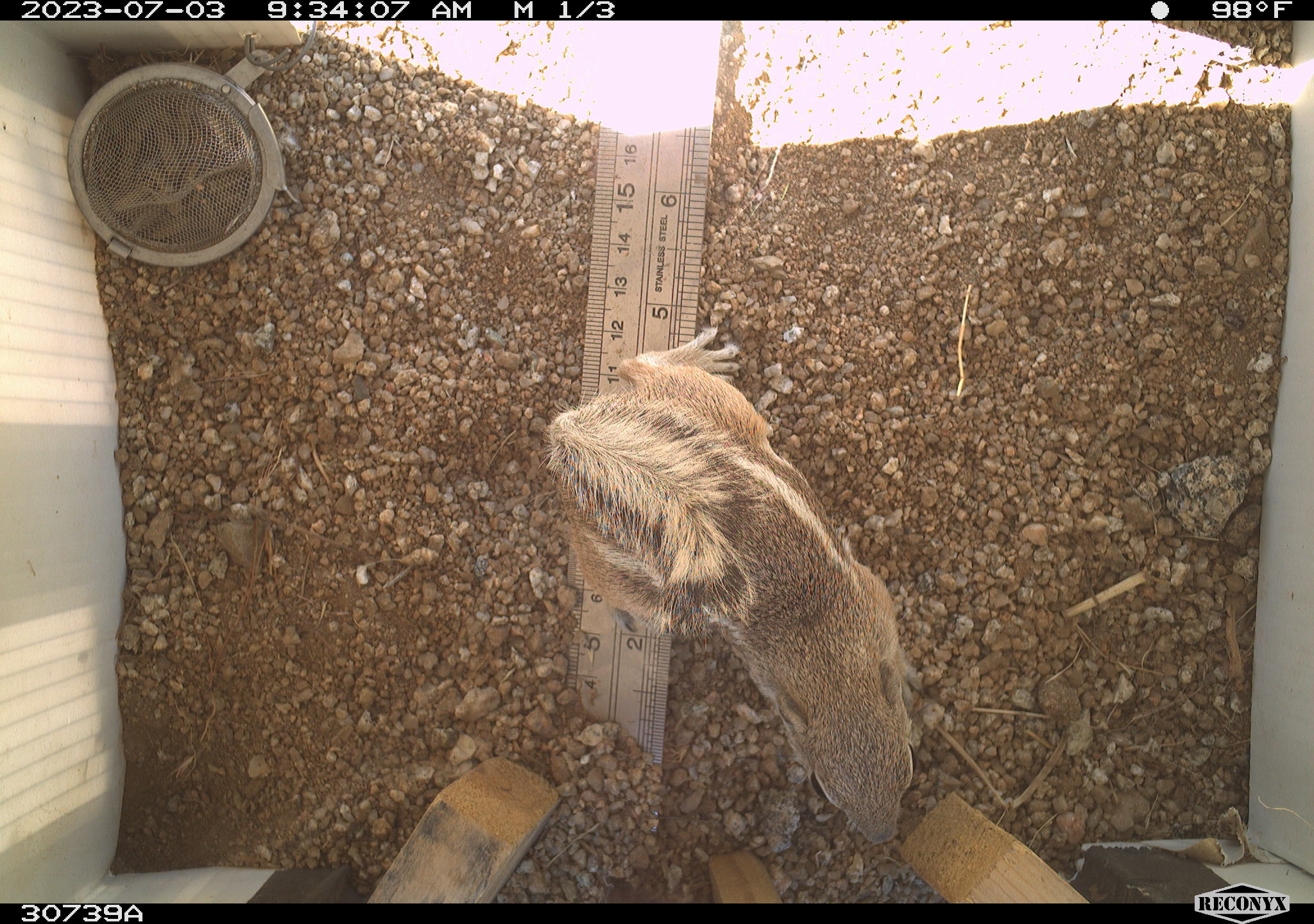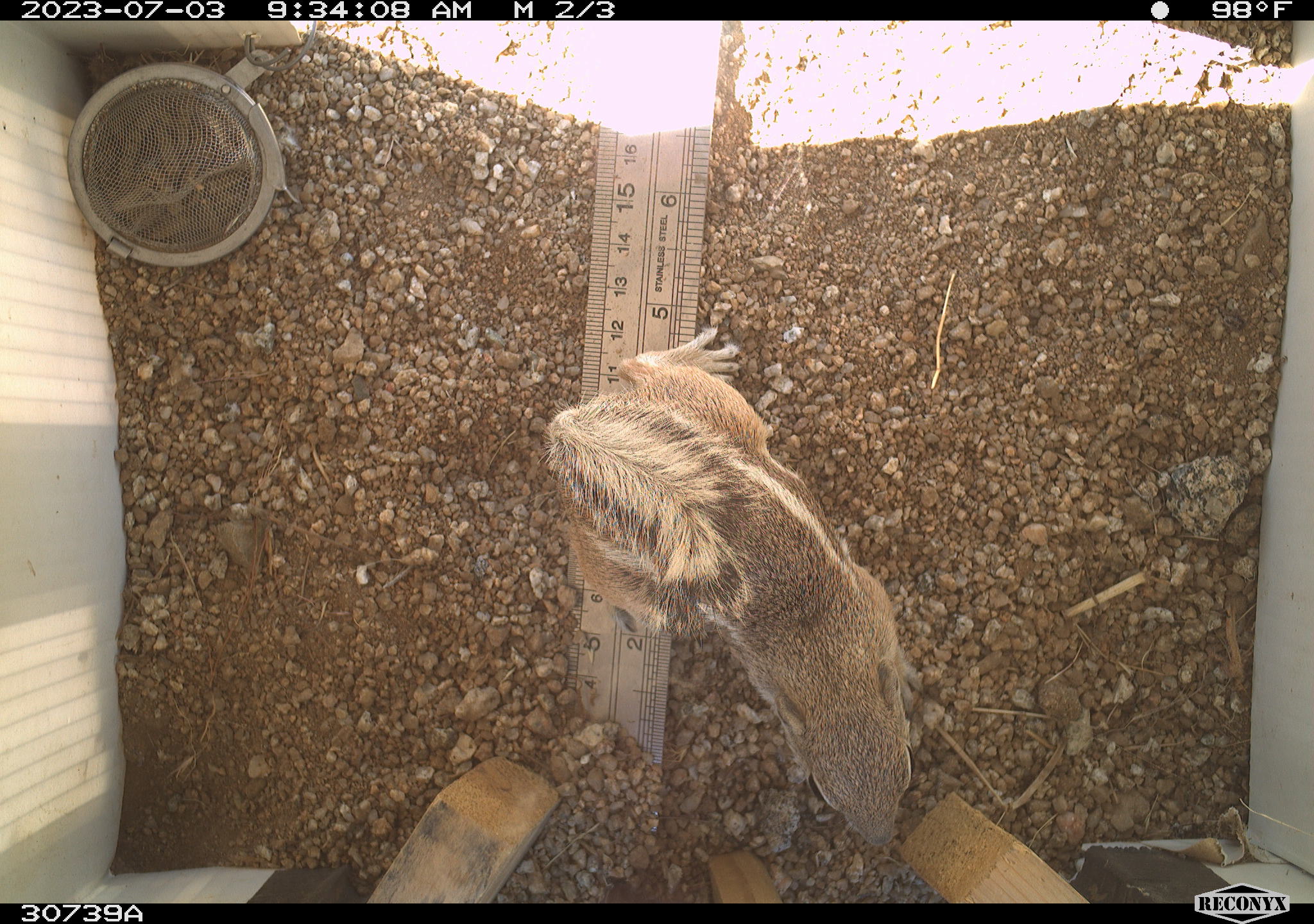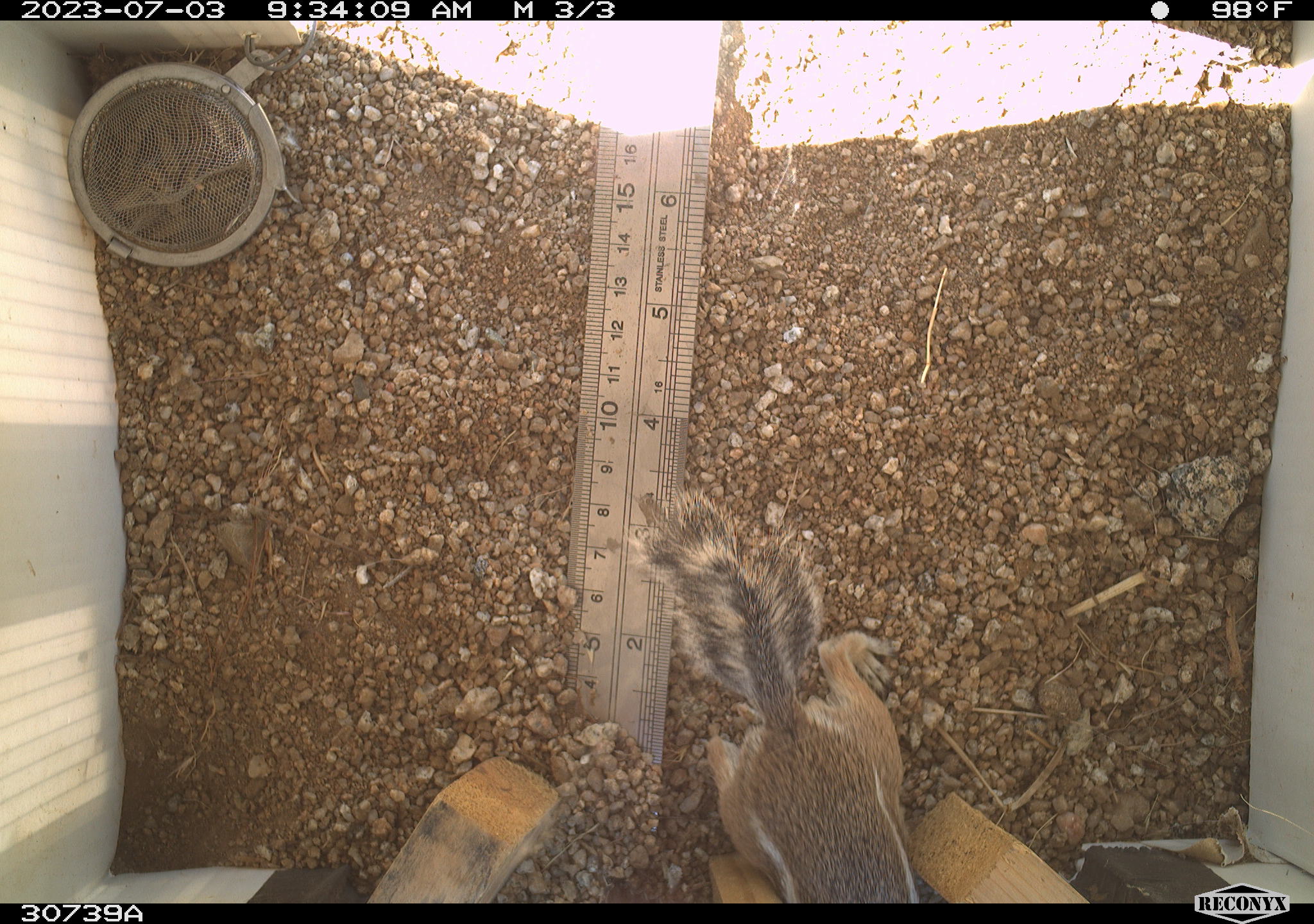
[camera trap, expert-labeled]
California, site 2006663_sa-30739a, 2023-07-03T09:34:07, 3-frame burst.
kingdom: Animalia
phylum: Chordata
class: Mammalia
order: Rodentia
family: Sciuridae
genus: Ammospermophilus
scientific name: Ammospermophilus leucurus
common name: white-tailed antelope squirrel